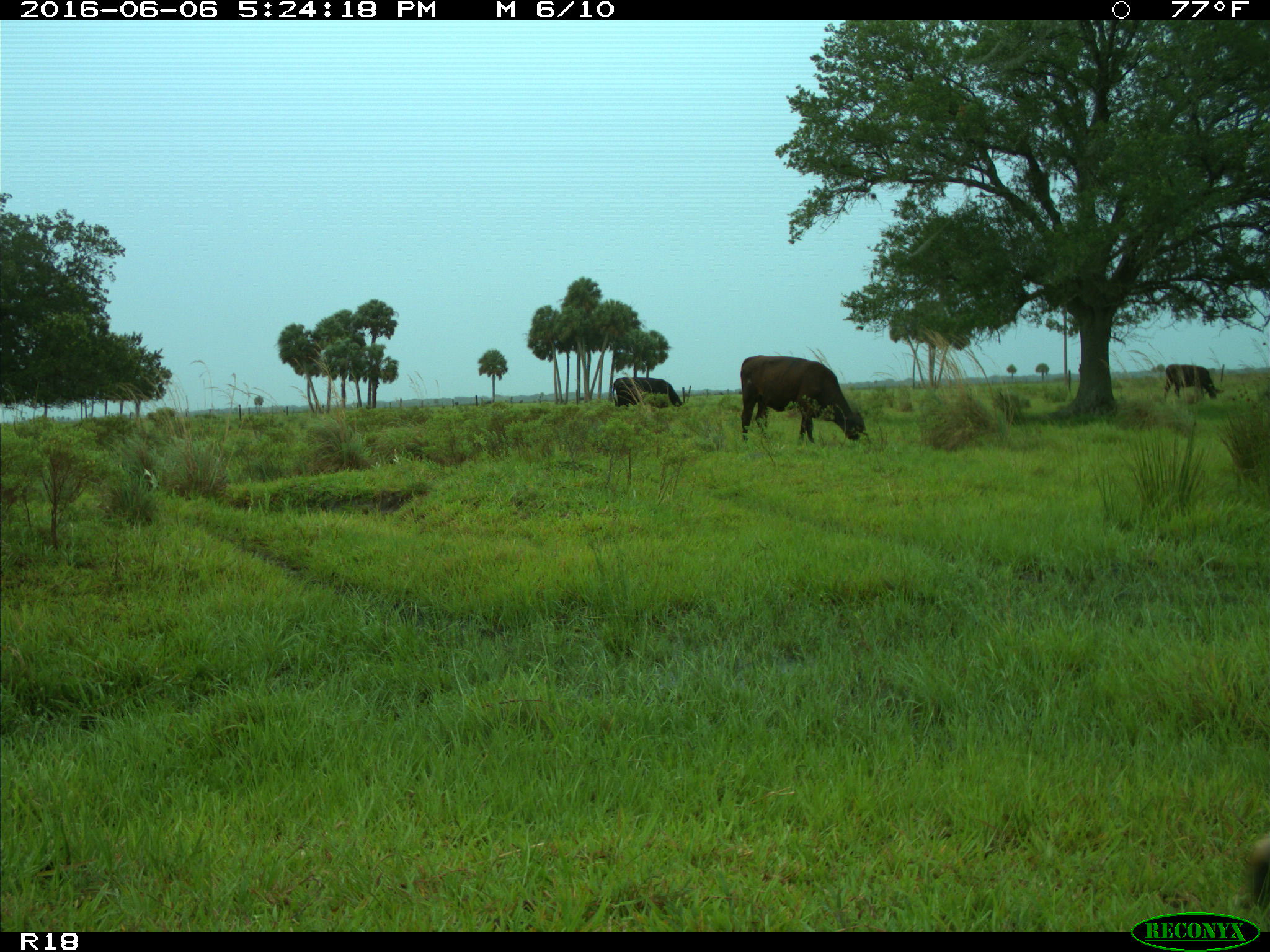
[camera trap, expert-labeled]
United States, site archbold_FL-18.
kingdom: Animalia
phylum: Chordata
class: Mammalia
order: Artiodactyla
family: Bovidae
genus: Bos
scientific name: Bos taurus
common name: domestic cow